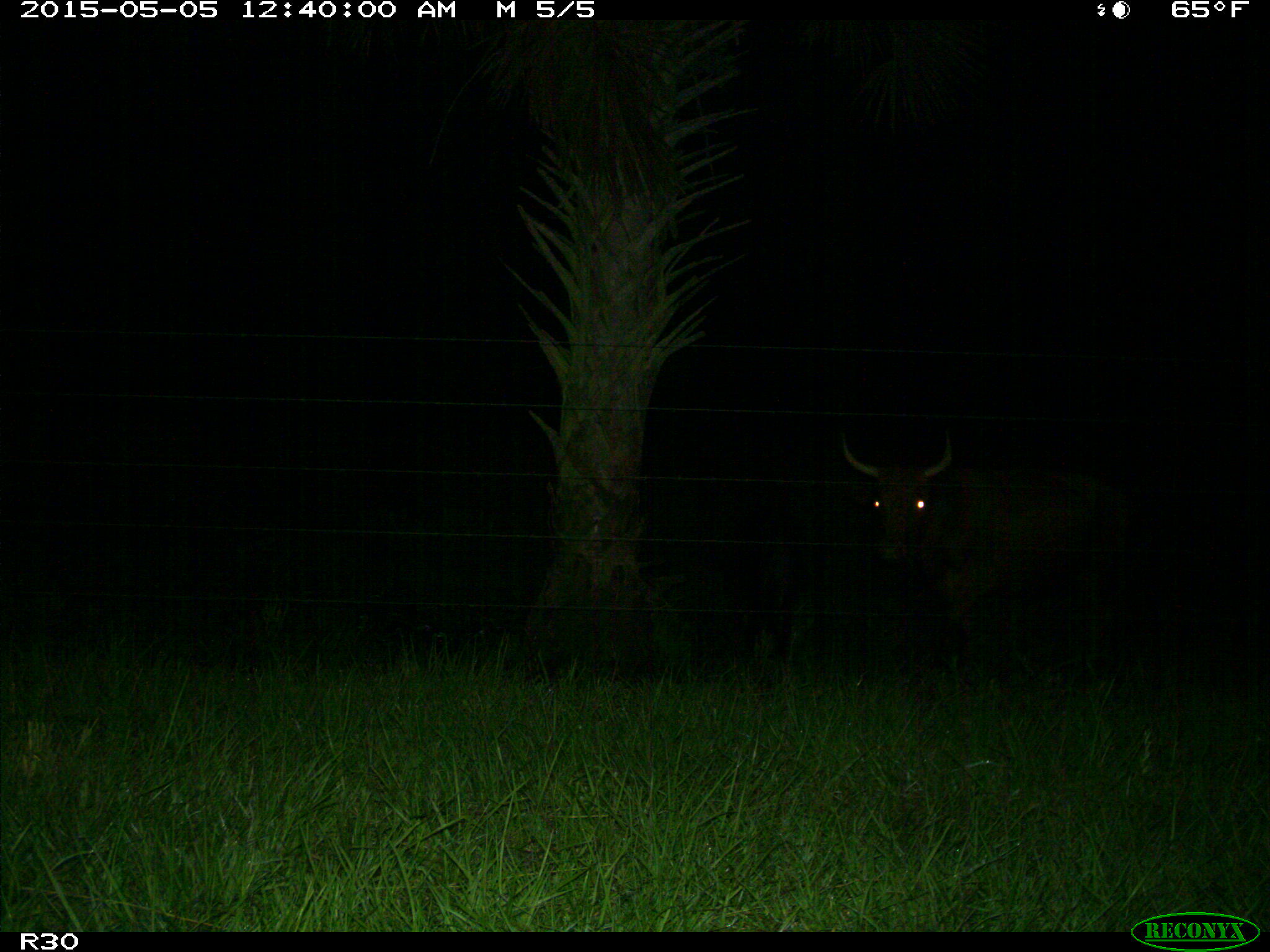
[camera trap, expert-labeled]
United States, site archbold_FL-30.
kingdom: Animalia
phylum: Chordata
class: Mammalia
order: Artiodactyla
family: Bovidae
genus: Bos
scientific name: Bos taurus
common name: domestic cow